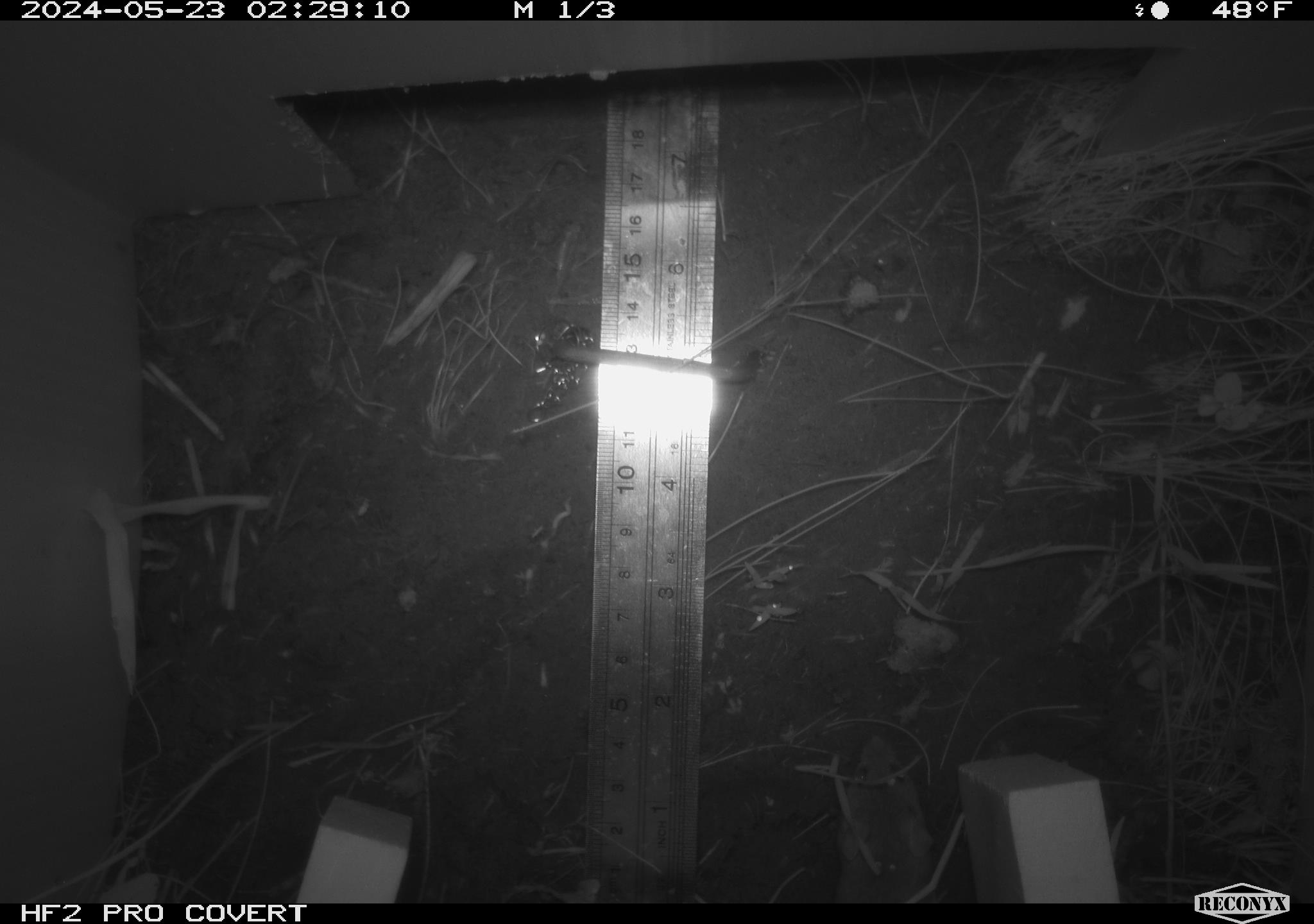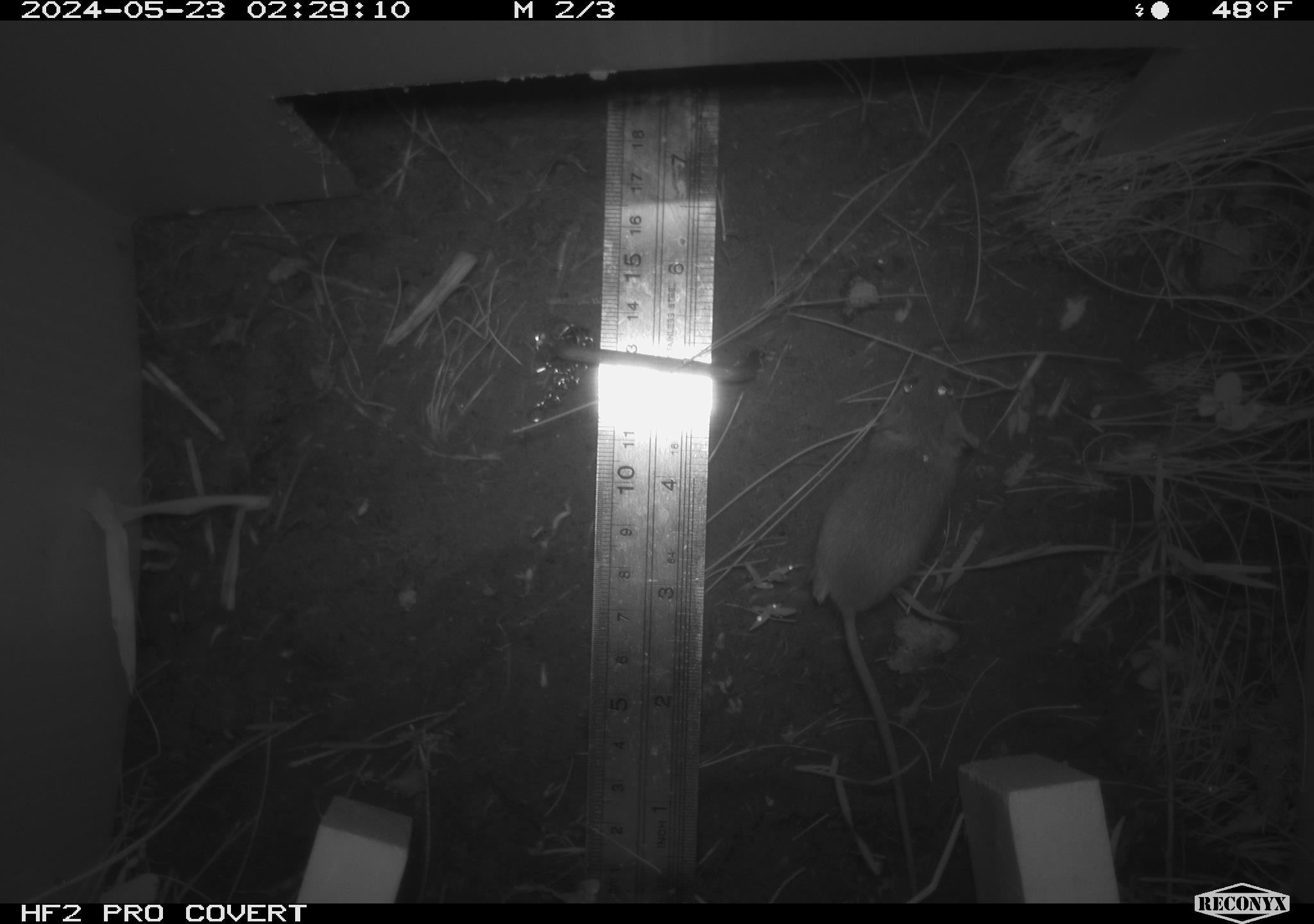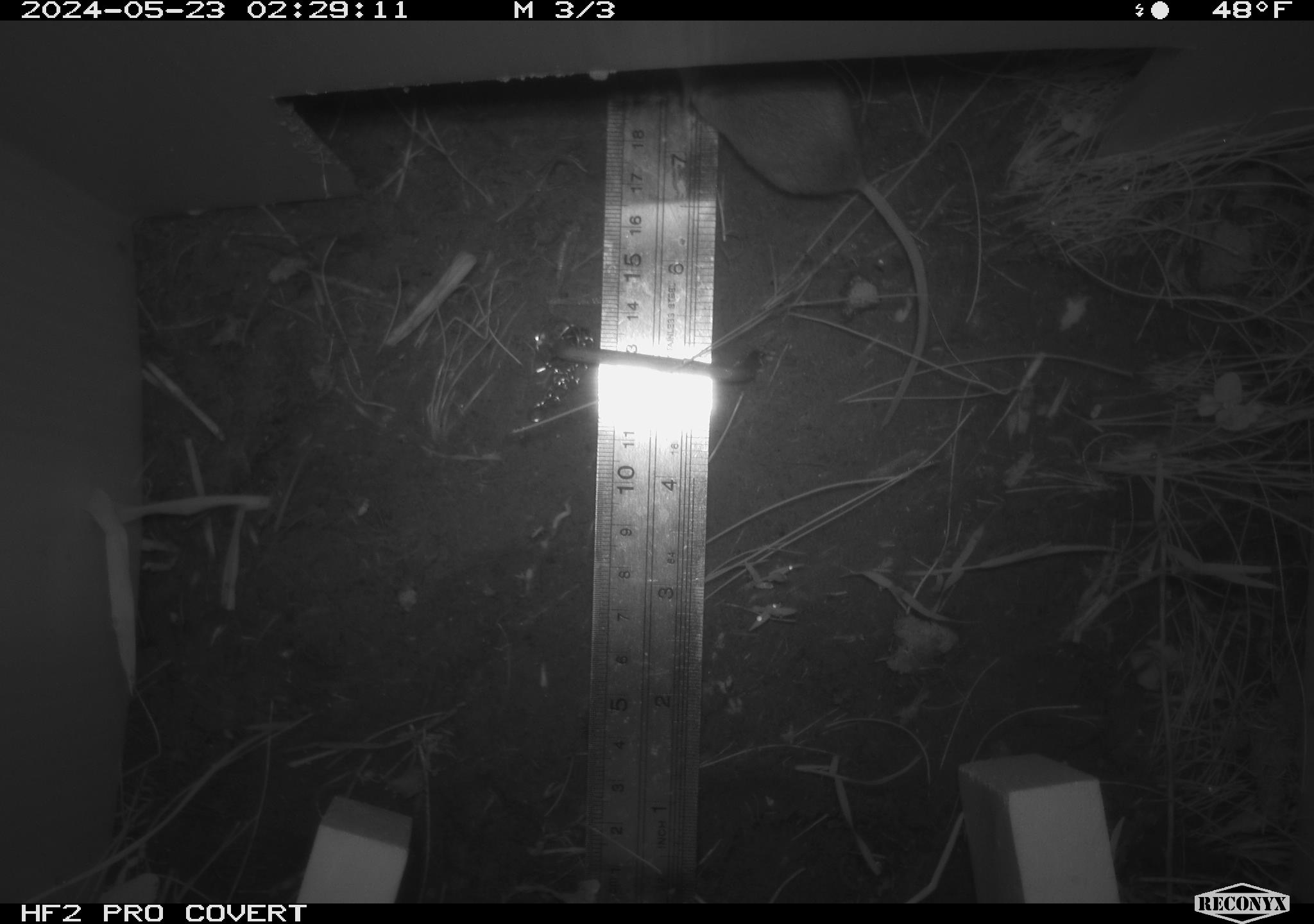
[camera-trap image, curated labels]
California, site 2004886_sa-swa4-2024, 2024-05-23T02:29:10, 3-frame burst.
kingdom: Animalia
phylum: Chordata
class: Mammalia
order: Rodentia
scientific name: Rodentia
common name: mouse species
Mouse species (Rodentia).